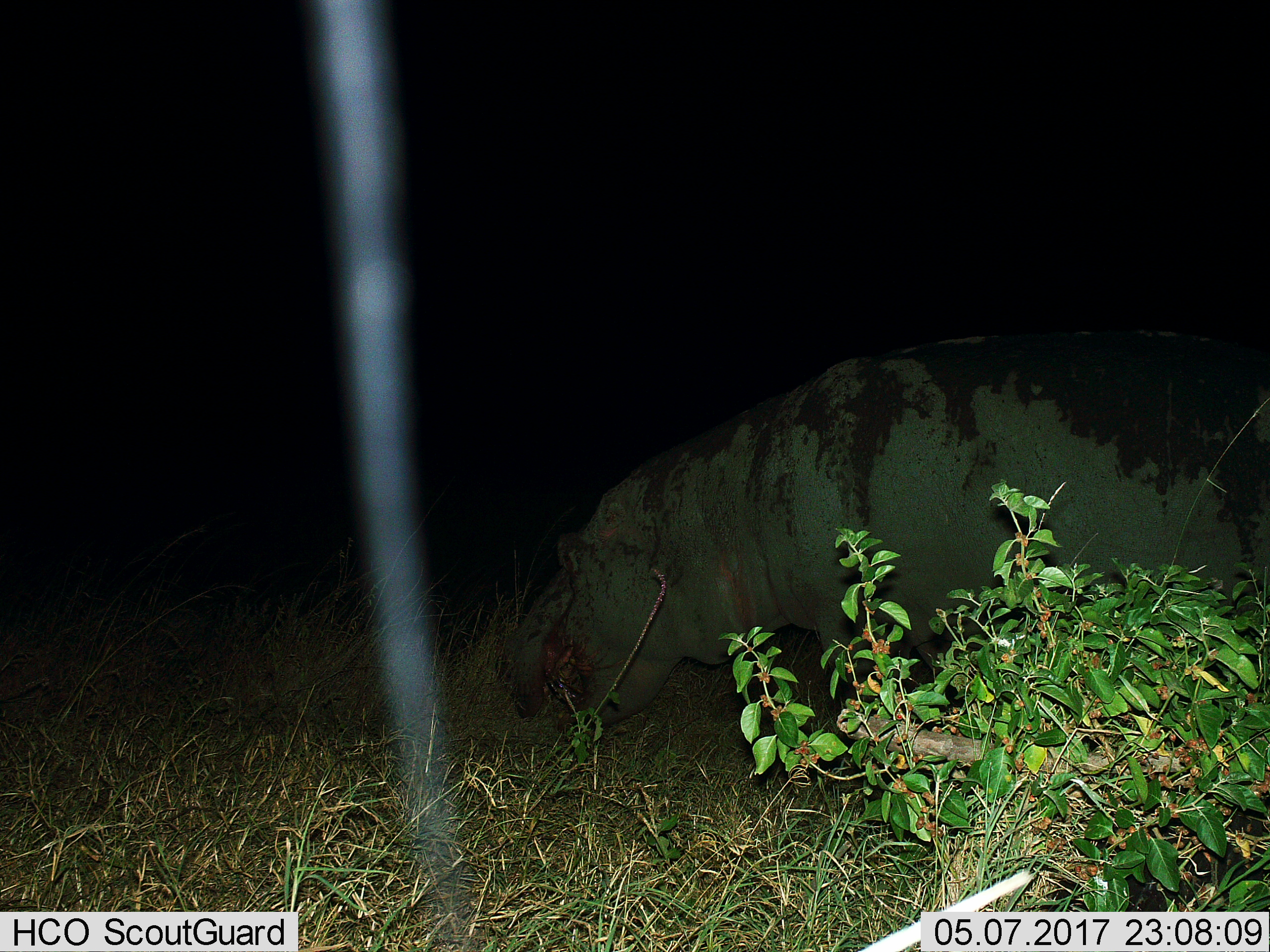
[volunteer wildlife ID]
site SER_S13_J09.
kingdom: Animalia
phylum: Chordata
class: Mammalia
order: Artiodactyla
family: Hippopotamidae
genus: Hippopotamus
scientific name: Hippopotamus amphibius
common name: hippopotamus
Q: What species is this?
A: Hippopotamus (Hippopotamus amphibius).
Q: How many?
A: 1.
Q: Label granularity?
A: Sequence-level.